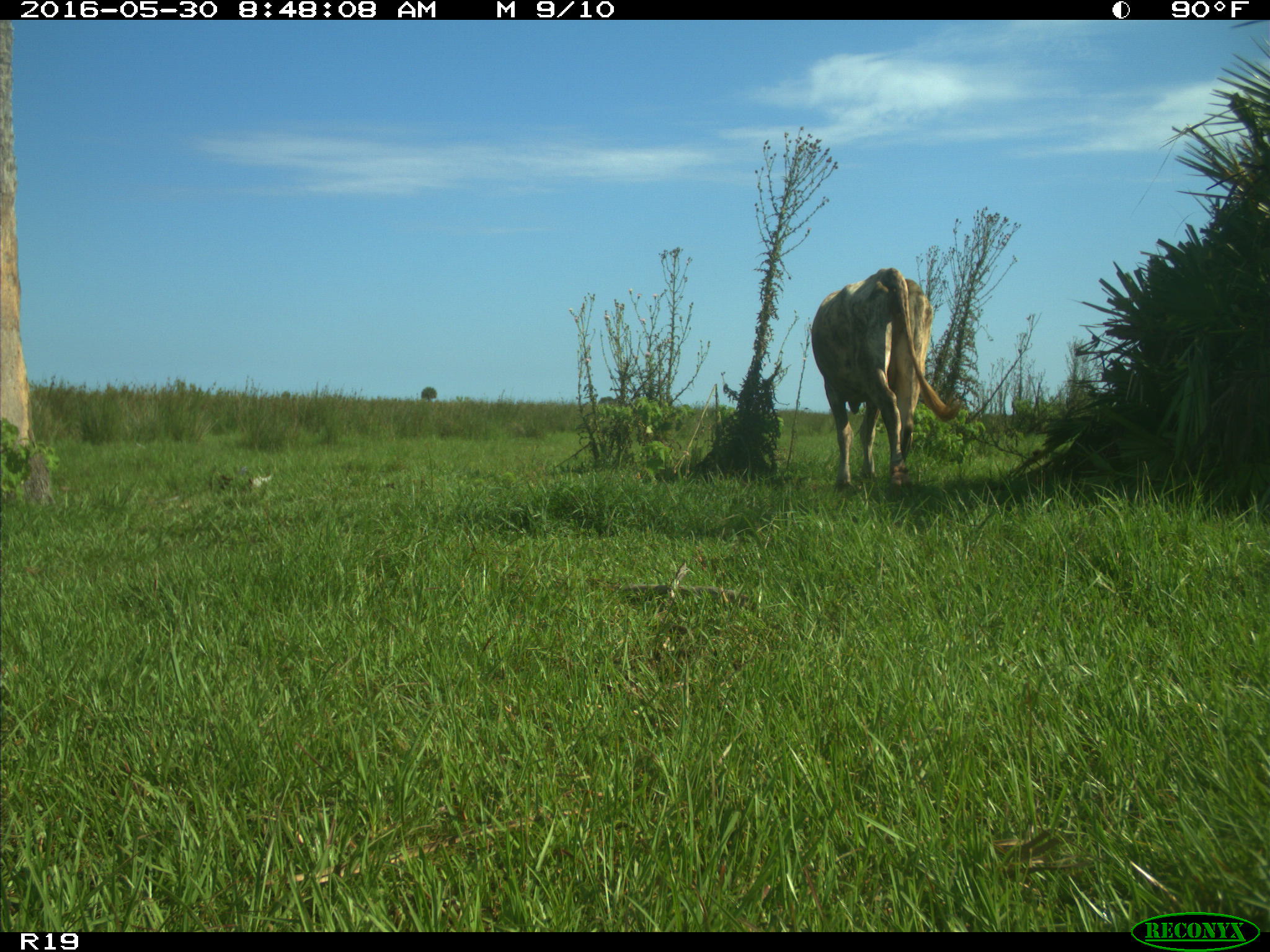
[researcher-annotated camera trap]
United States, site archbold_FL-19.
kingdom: Animalia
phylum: Chordata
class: Mammalia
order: Artiodactyla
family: Bovidae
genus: Bos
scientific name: Bos taurus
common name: domestic cow